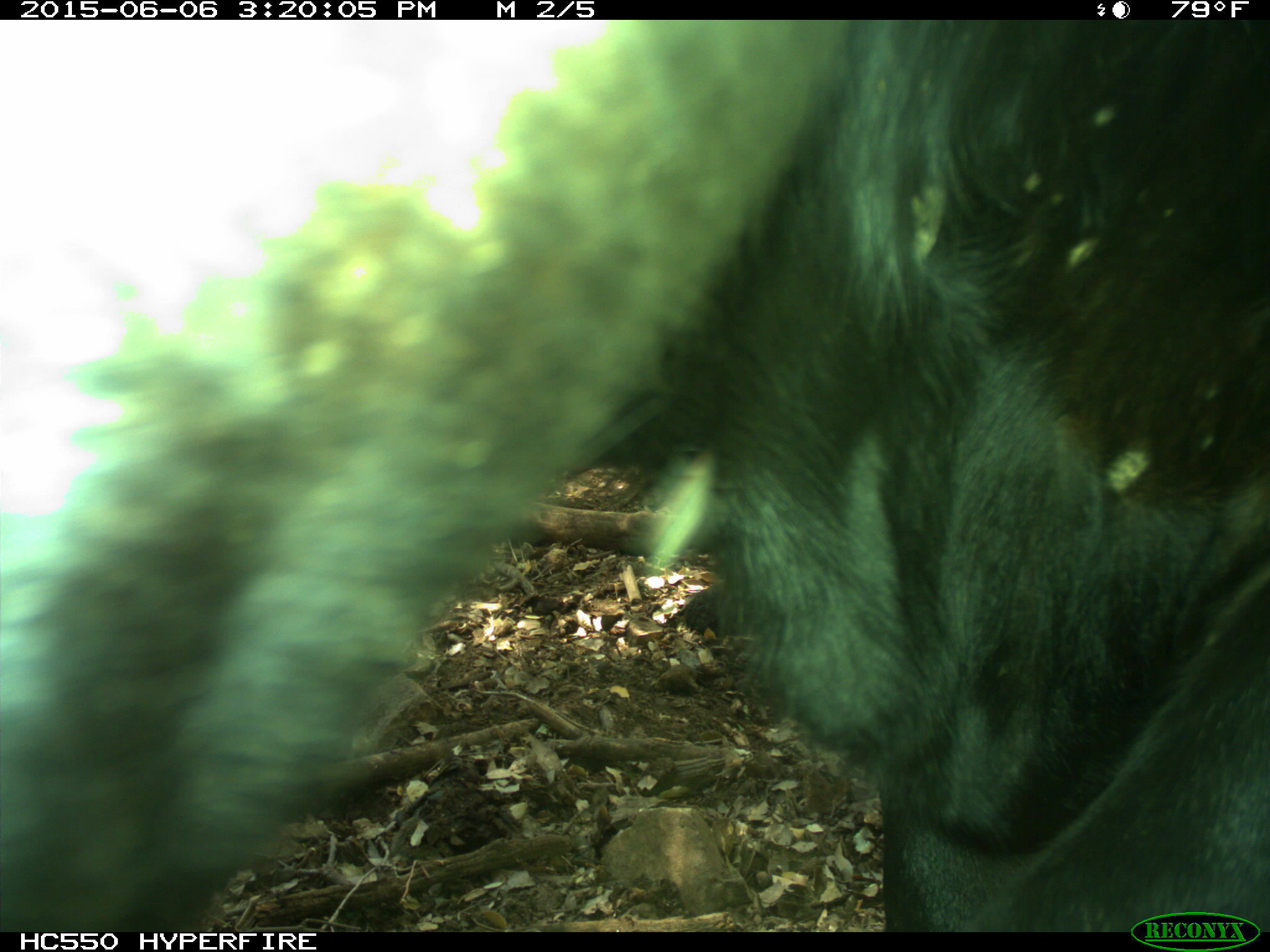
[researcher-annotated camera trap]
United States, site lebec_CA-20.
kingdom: Animalia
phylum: Chordata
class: Mammalia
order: Artiodactyla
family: Bovidae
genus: Bos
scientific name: Bos taurus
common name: domestic cow